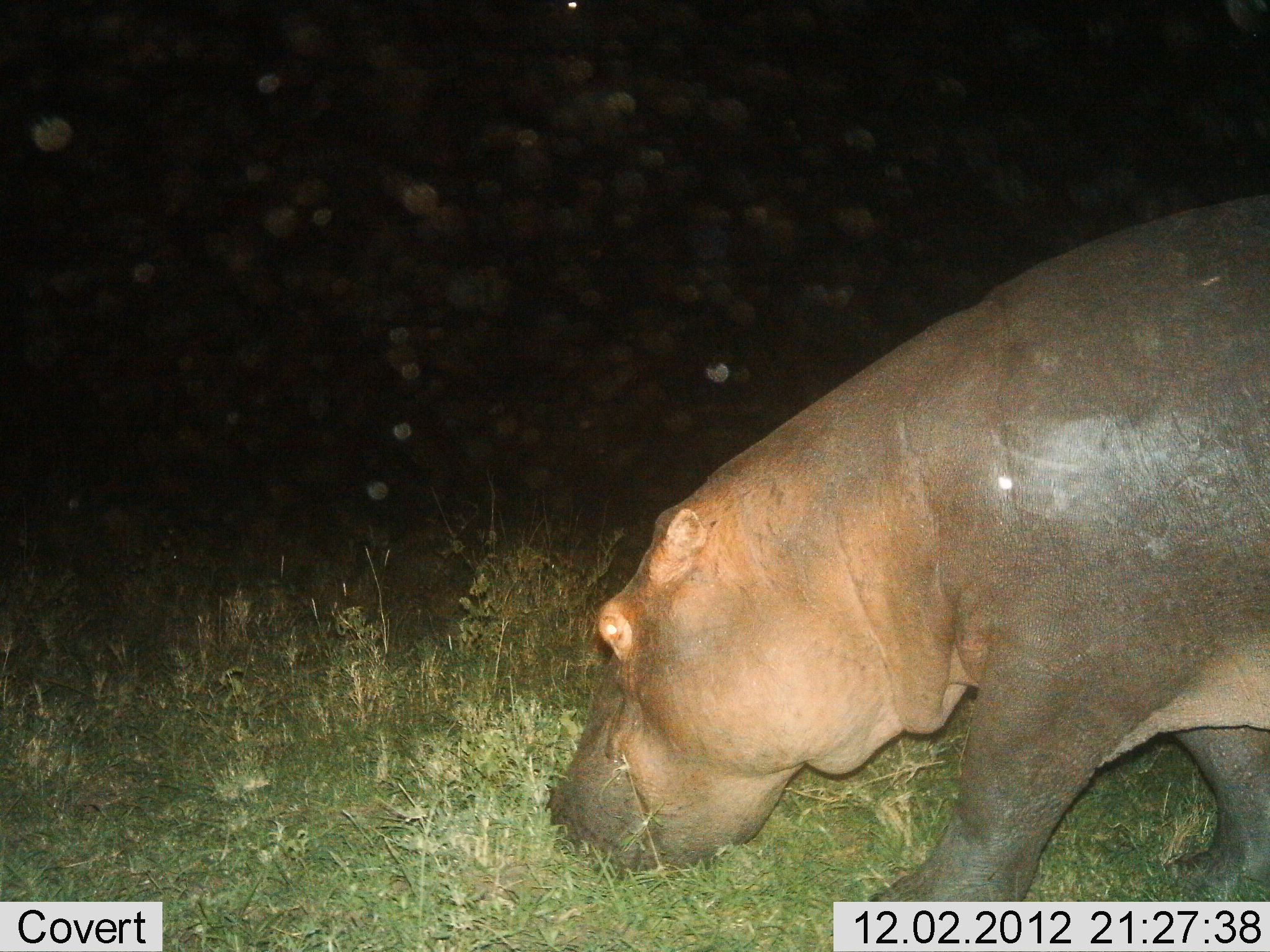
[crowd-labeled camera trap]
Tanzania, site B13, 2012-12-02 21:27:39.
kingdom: Animalia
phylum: Chordata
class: Mammalia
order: Artiodactyla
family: Hippopotamidae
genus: Hippopotamus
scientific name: Hippopotamus amphibius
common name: hippopotamus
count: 1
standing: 10%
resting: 0%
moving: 50%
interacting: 0%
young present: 0%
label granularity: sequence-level